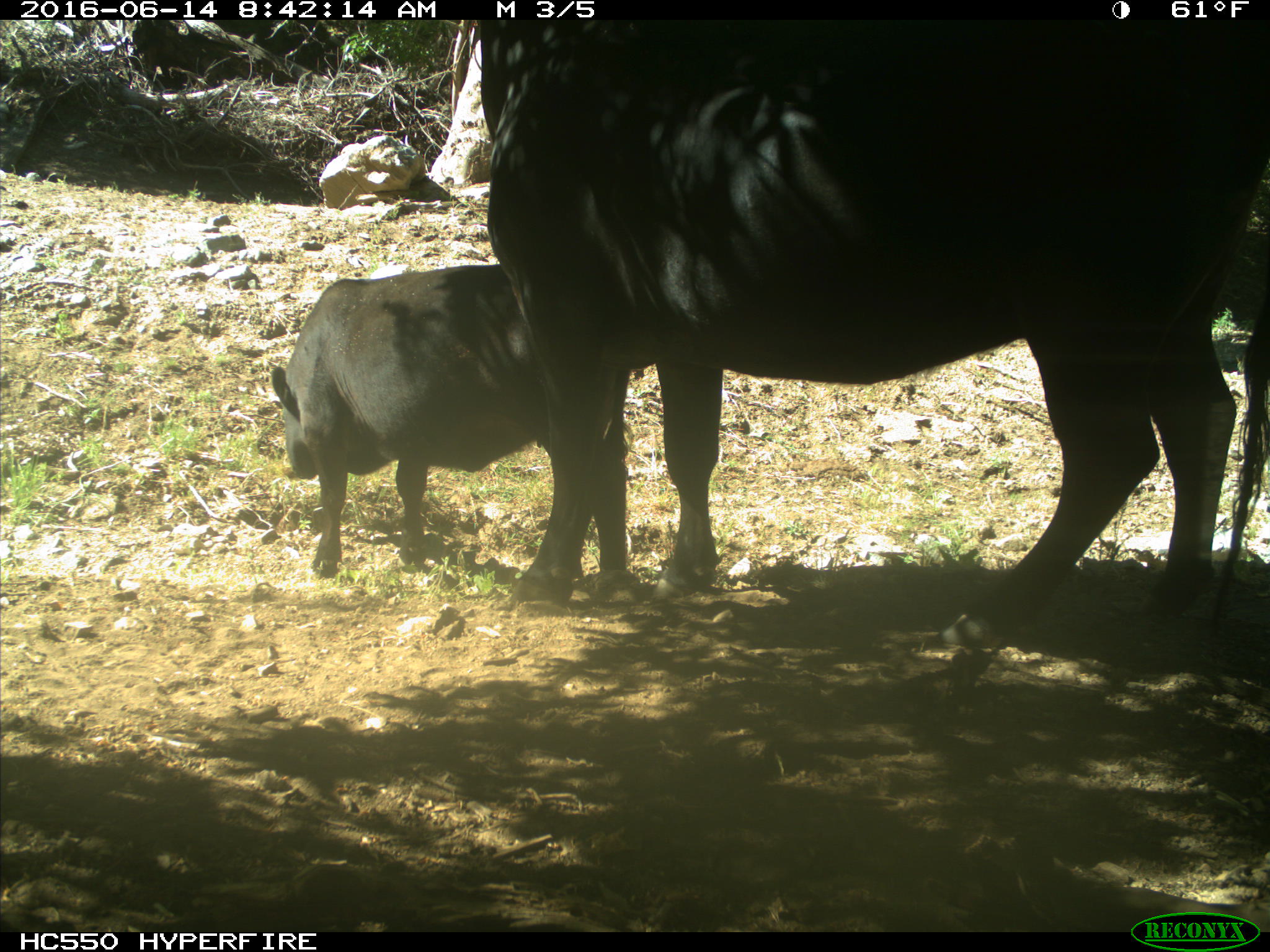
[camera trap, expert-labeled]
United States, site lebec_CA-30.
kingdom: Animalia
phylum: Chordata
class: Mammalia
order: Artiodactyla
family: Bovidae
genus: Bos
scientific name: Bos taurus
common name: domestic cow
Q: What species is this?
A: Bos taurus (domestic cow).